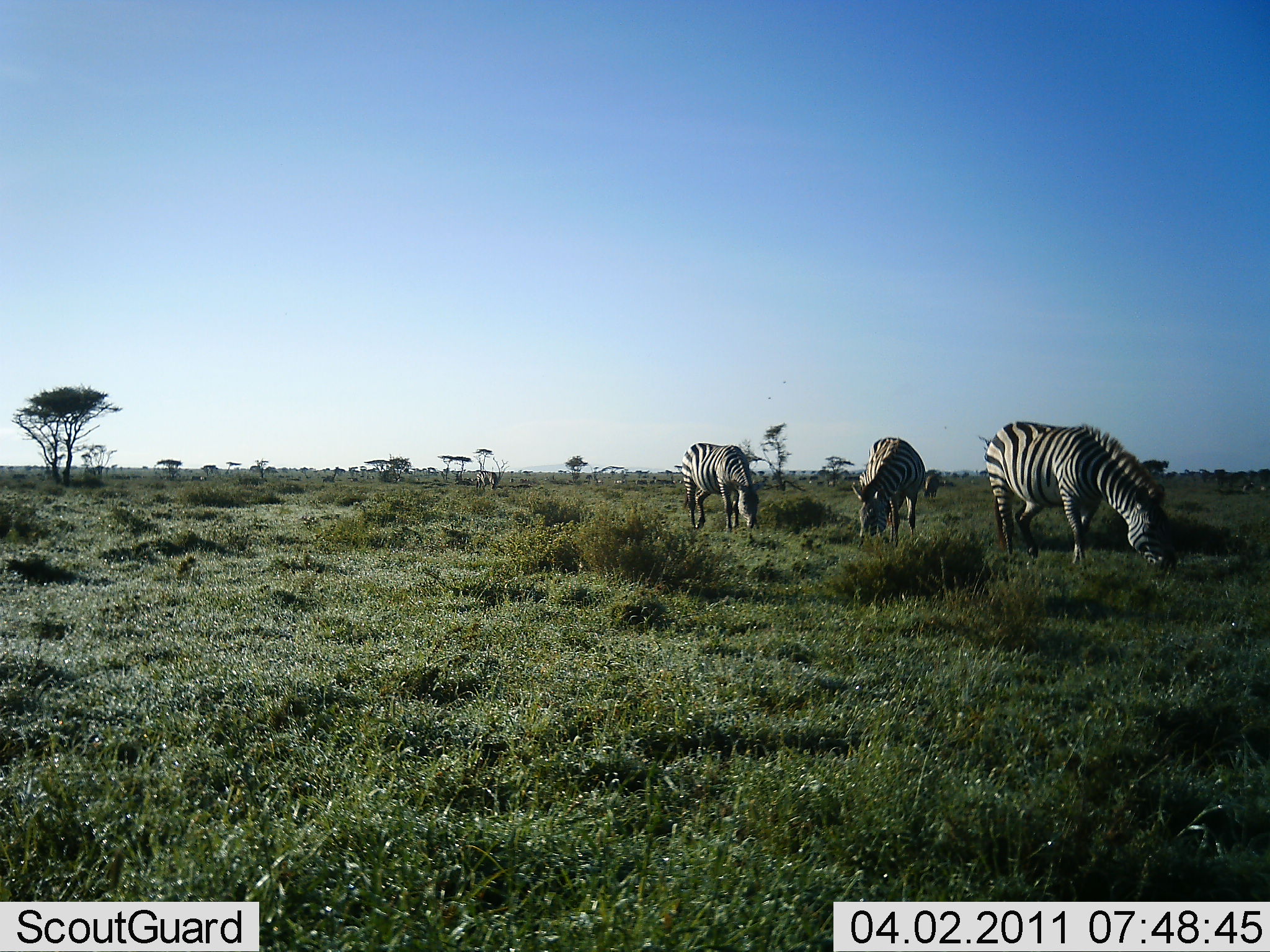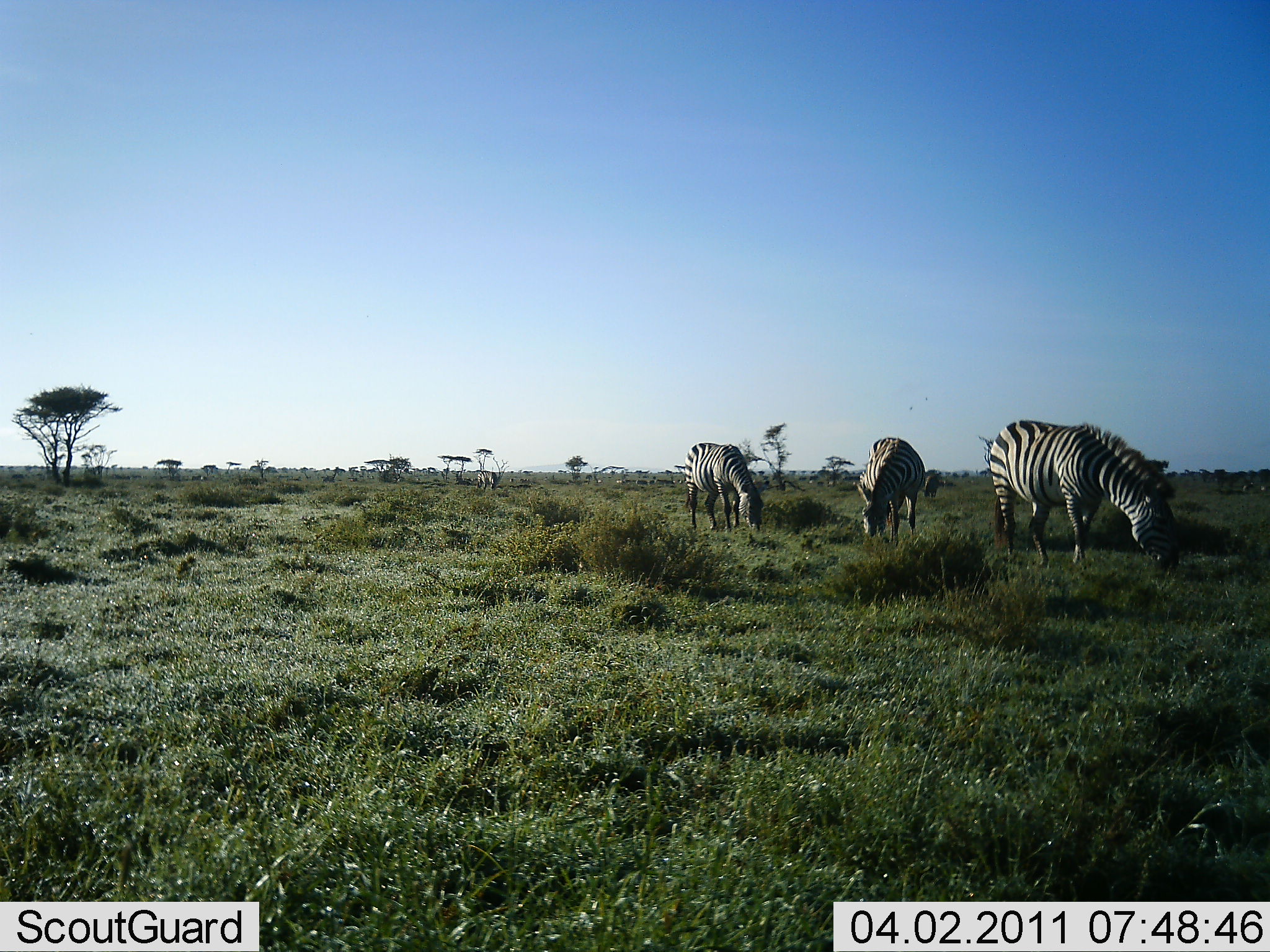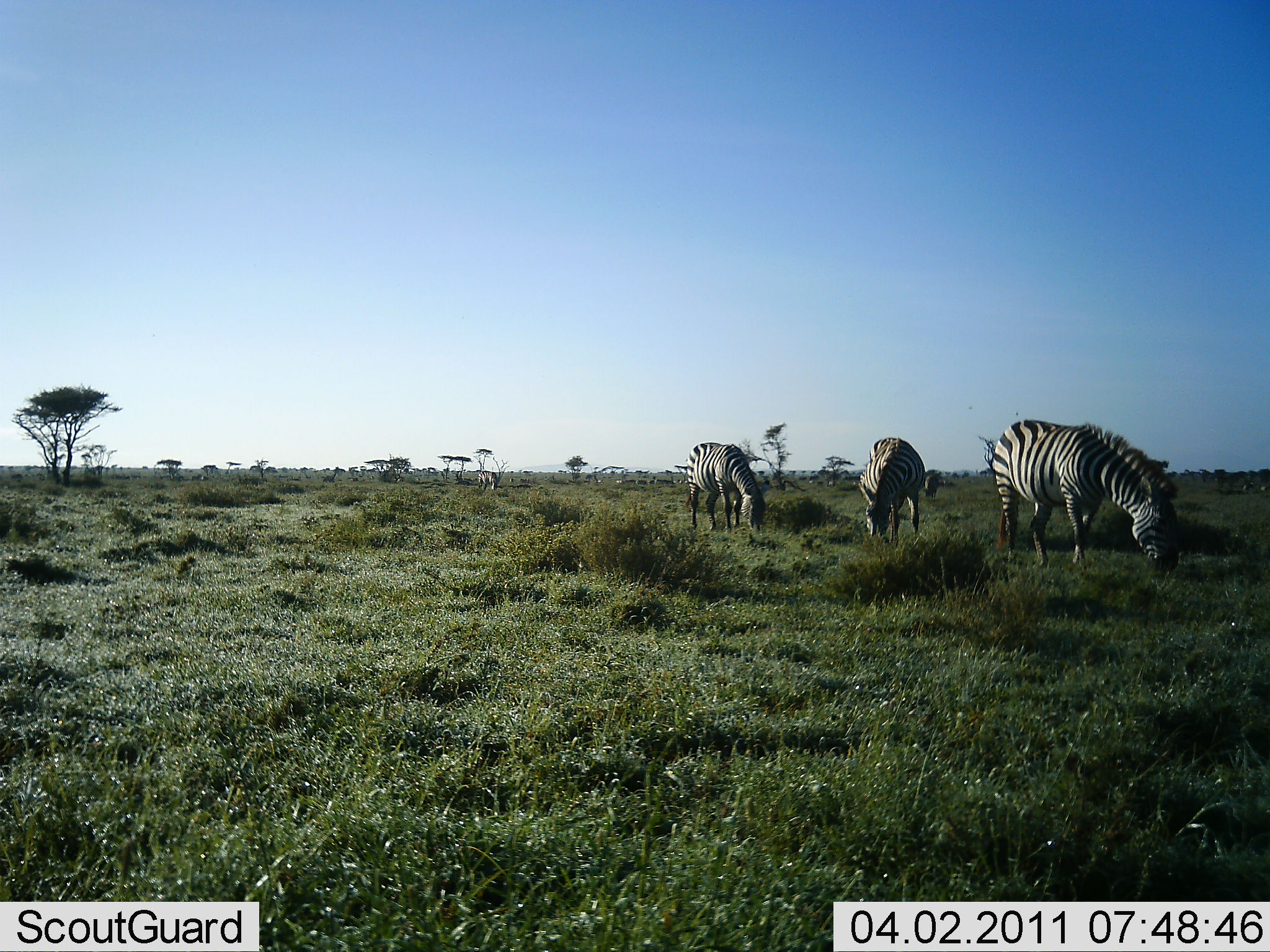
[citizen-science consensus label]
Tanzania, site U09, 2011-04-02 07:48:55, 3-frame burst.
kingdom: Animalia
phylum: Chordata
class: Mammalia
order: Perissodactyla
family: Equidae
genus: Equus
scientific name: Equus quagga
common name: plains zebra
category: zebra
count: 4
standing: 8%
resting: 0%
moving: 8%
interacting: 0%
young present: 0%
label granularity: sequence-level